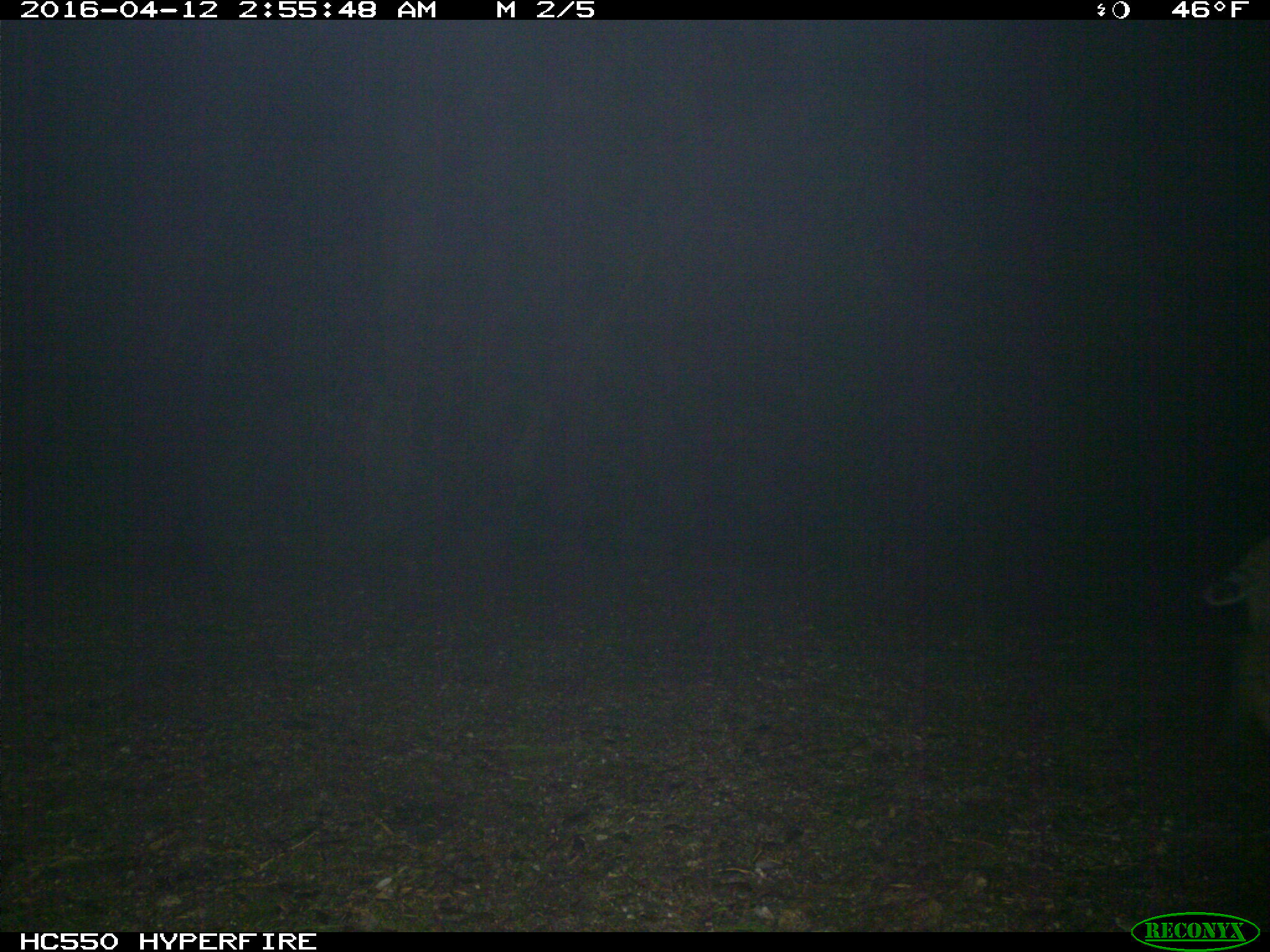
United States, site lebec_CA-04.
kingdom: Animalia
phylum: Chordata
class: Mammalia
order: Carnivora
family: Felidae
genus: Lynx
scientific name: Lynx rufus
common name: bobcat